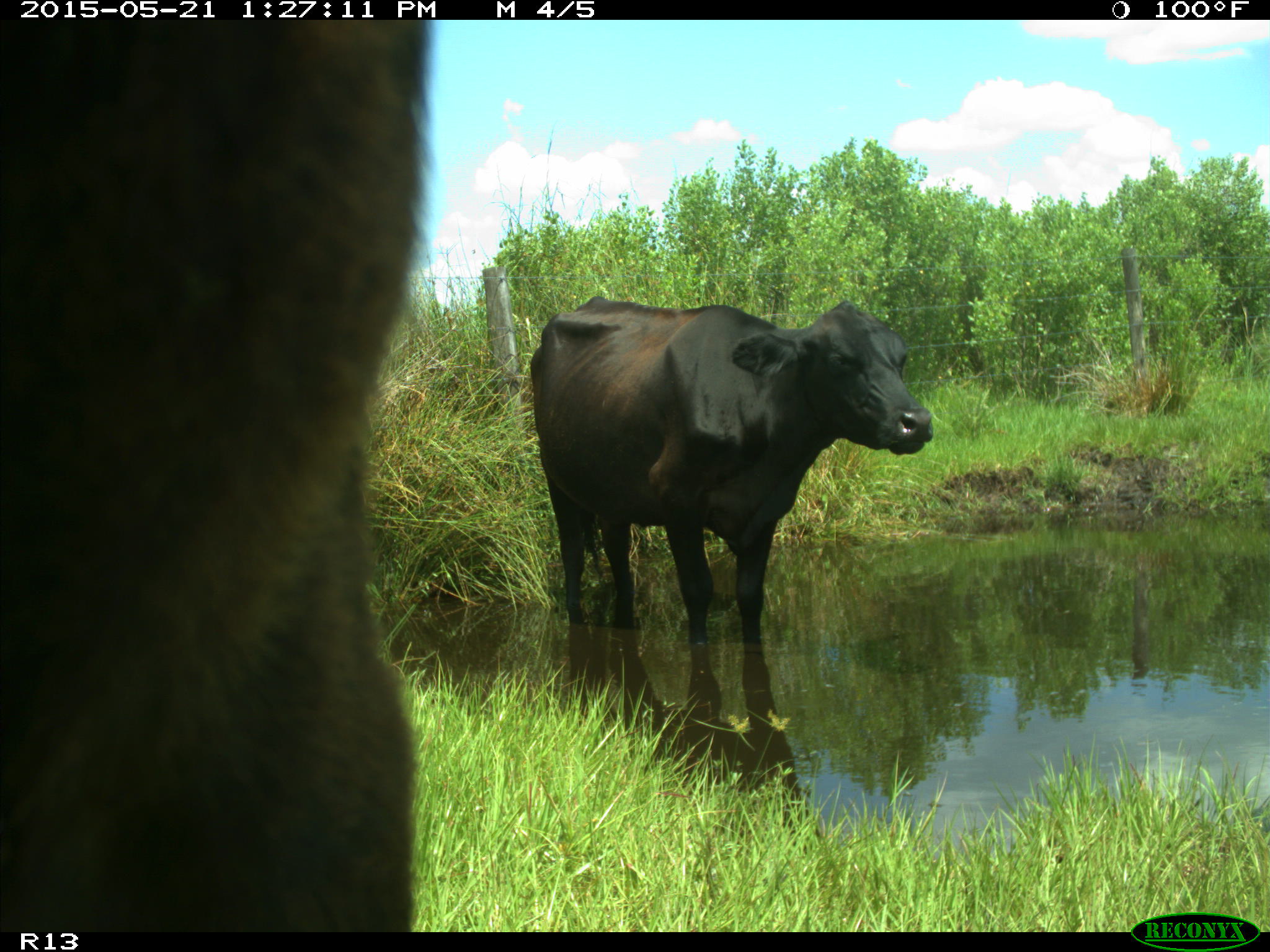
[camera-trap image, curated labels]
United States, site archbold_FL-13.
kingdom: Animalia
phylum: Chordata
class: Mammalia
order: Artiodactyla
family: Bovidae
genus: Bos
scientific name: Bos taurus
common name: domestic cow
Bos taurus (domestic cow).